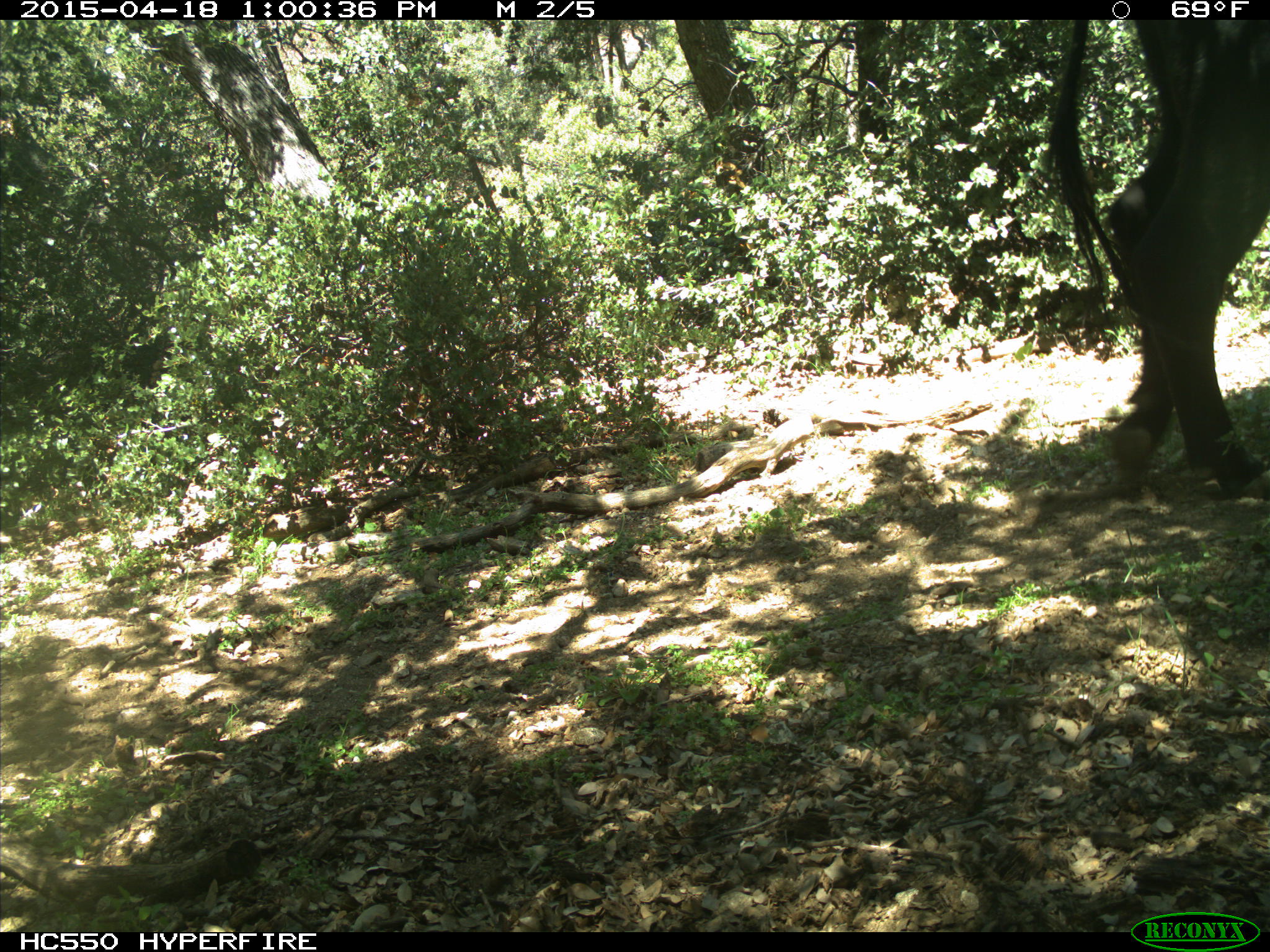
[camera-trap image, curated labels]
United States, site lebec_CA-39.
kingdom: Animalia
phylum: Chordata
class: Mammalia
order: Artiodactyla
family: Bovidae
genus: Bos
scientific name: Bos taurus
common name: domestic cow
Bos taurus (domestic cow).